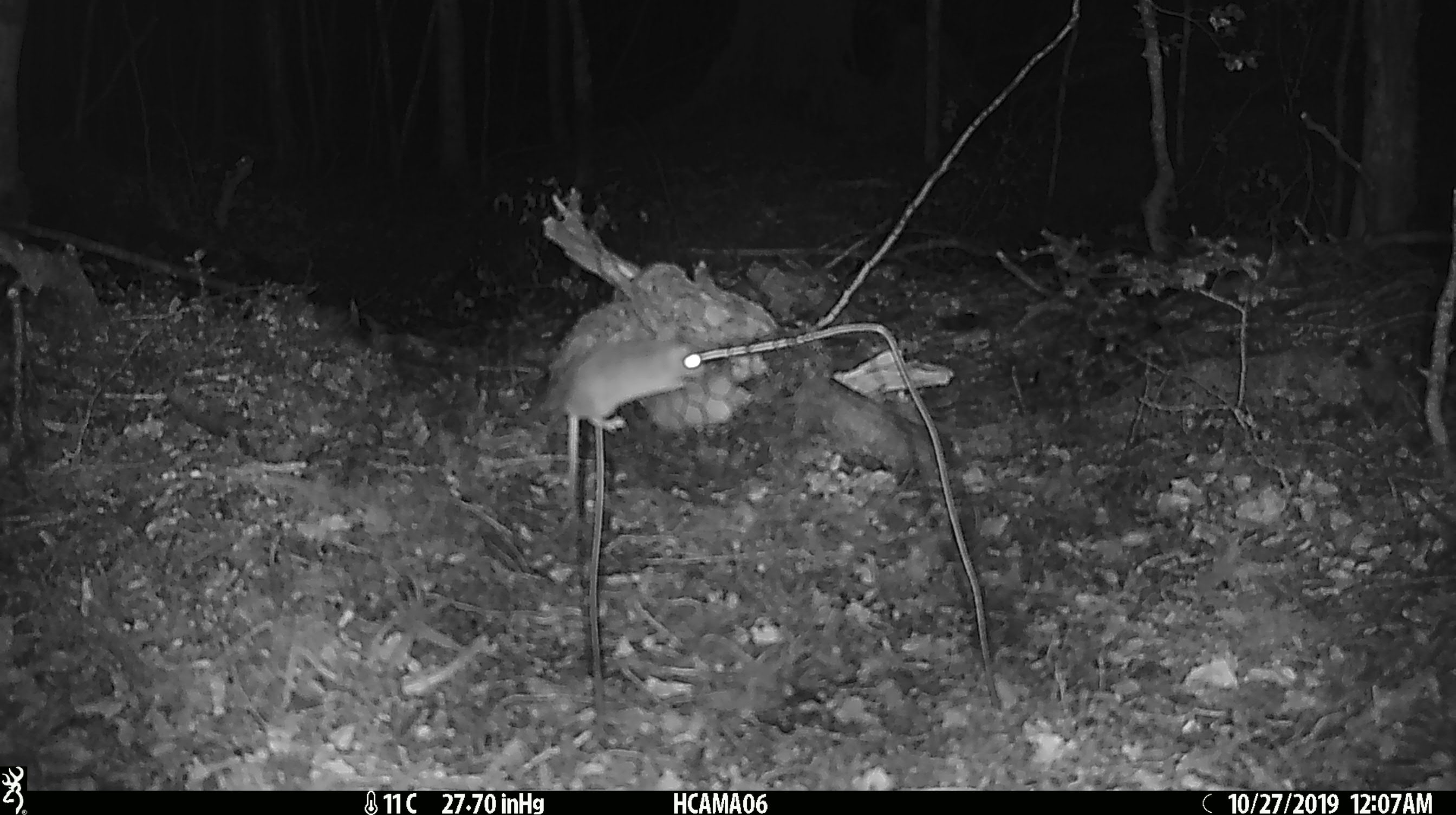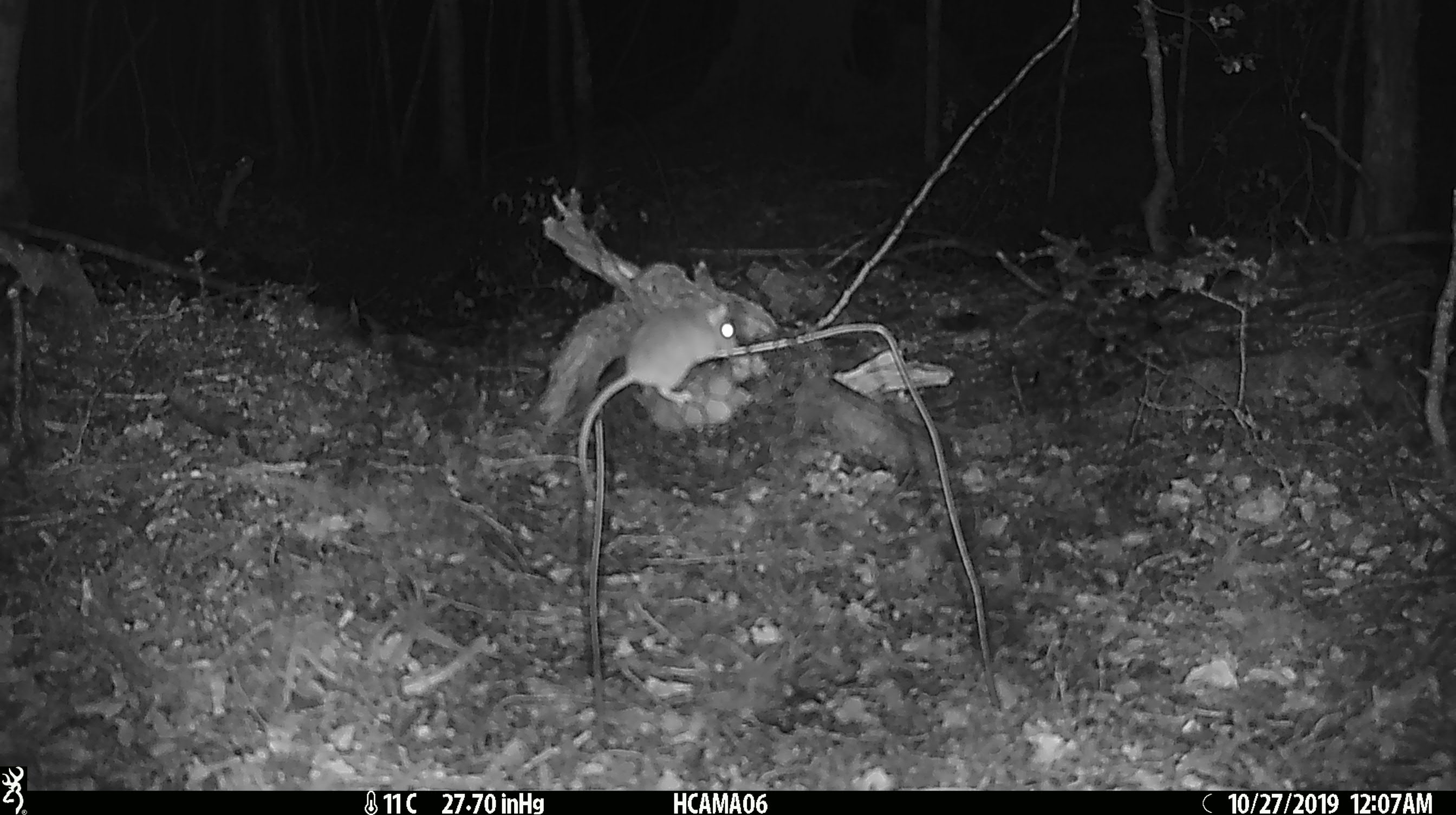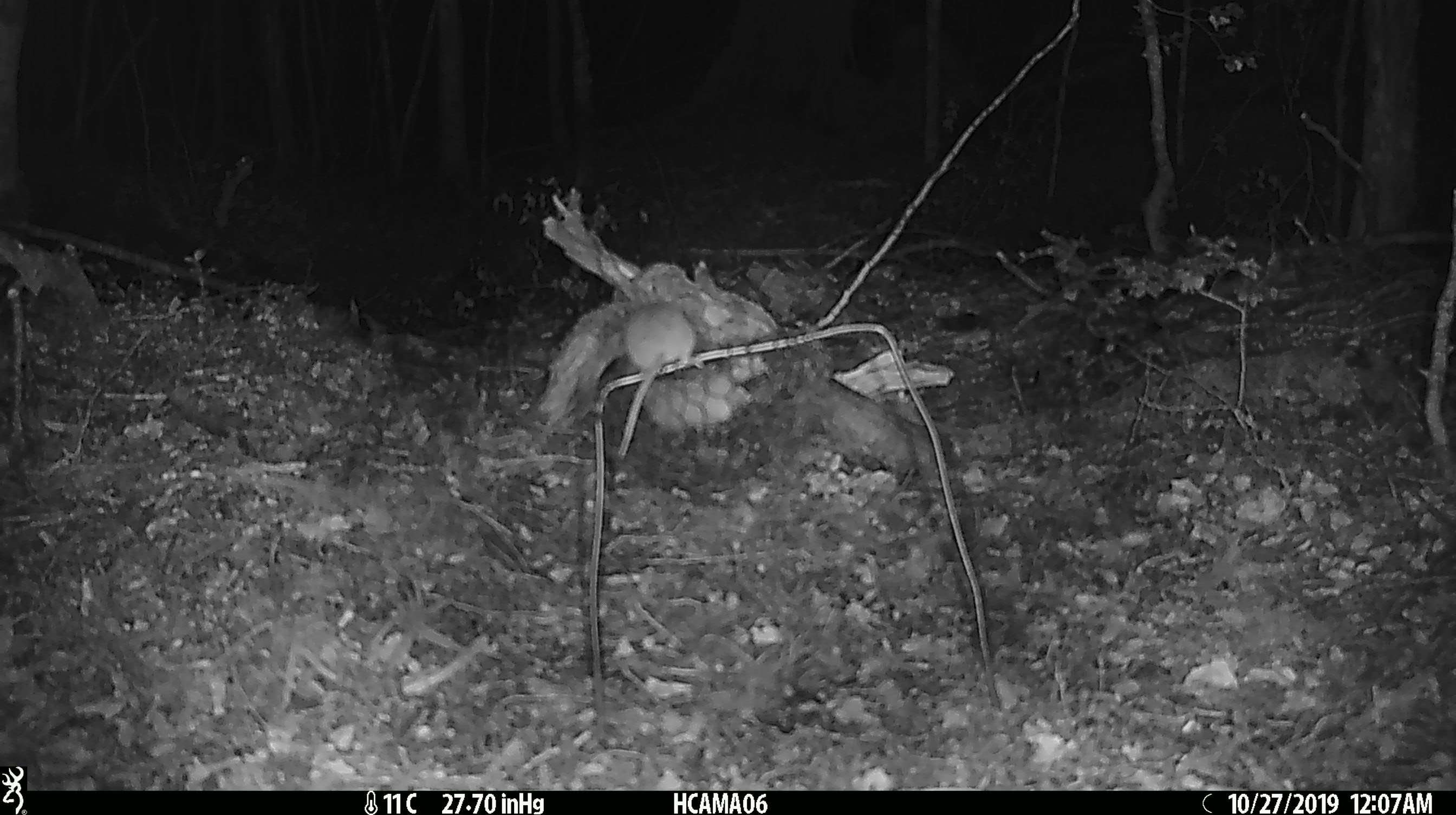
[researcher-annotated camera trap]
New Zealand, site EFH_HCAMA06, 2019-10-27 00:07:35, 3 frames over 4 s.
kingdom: Animalia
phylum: Chordata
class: Mammalia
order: Rodentia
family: Muridae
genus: Mus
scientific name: Mus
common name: mouse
Mouse (Mus).